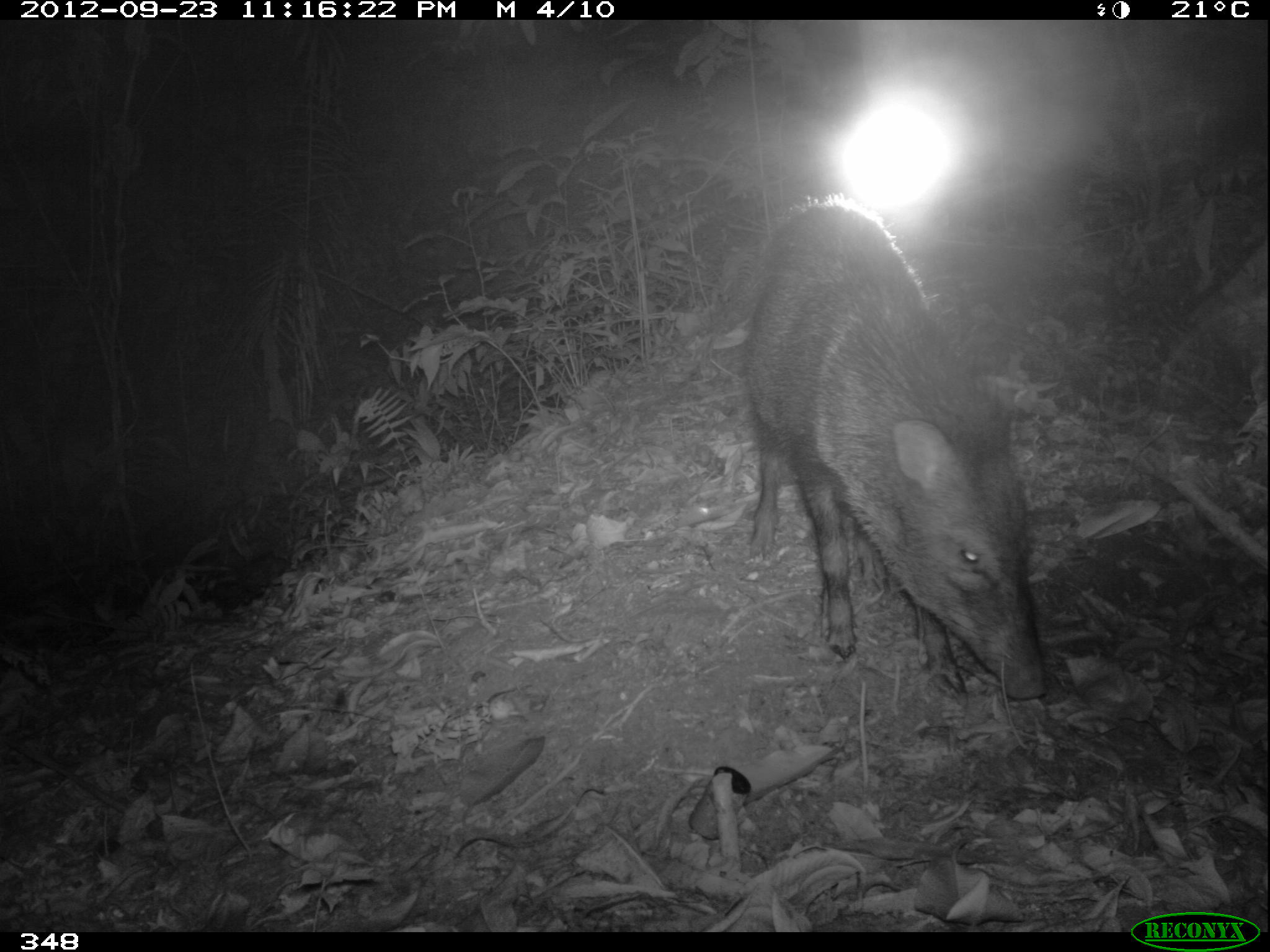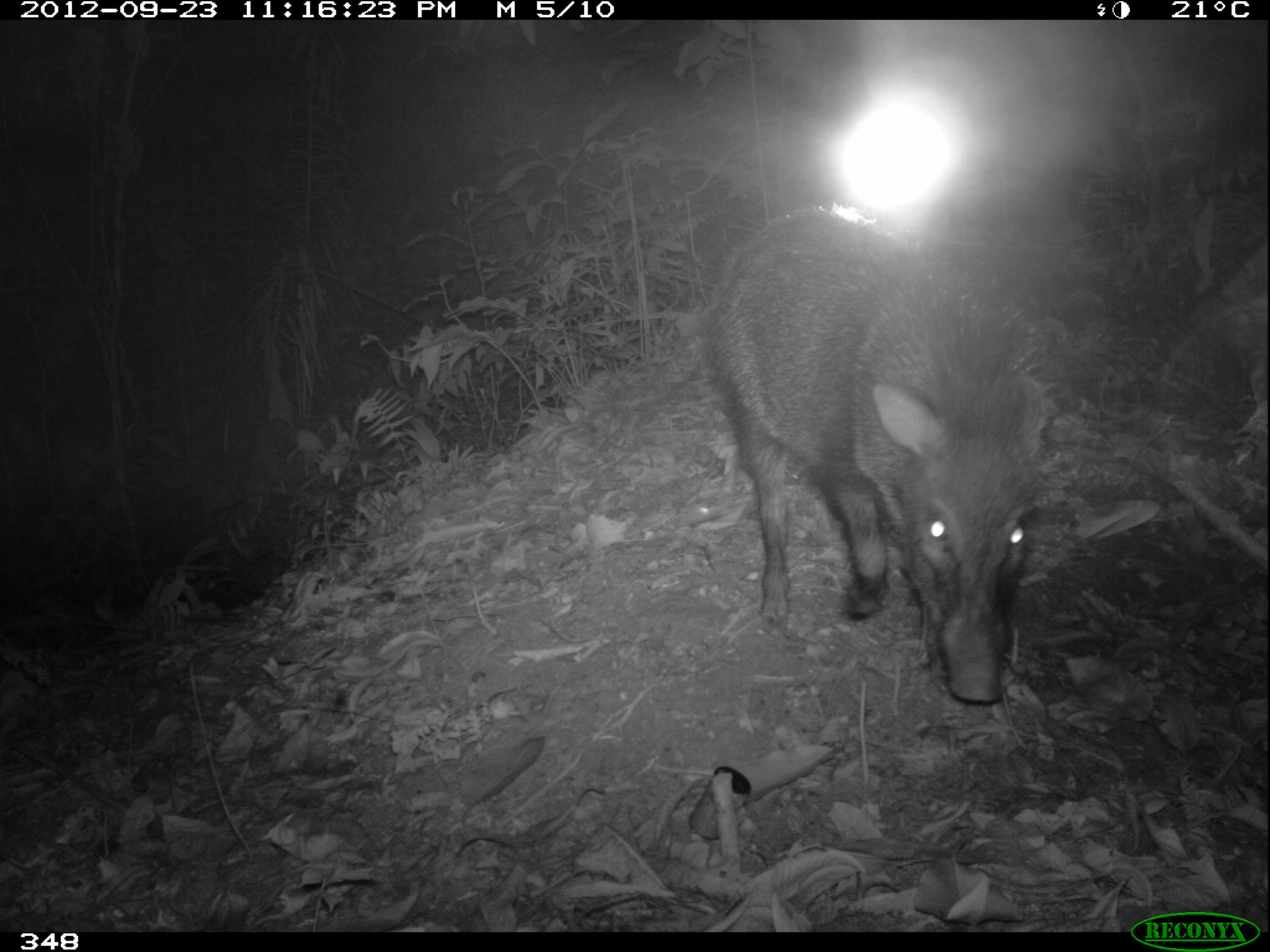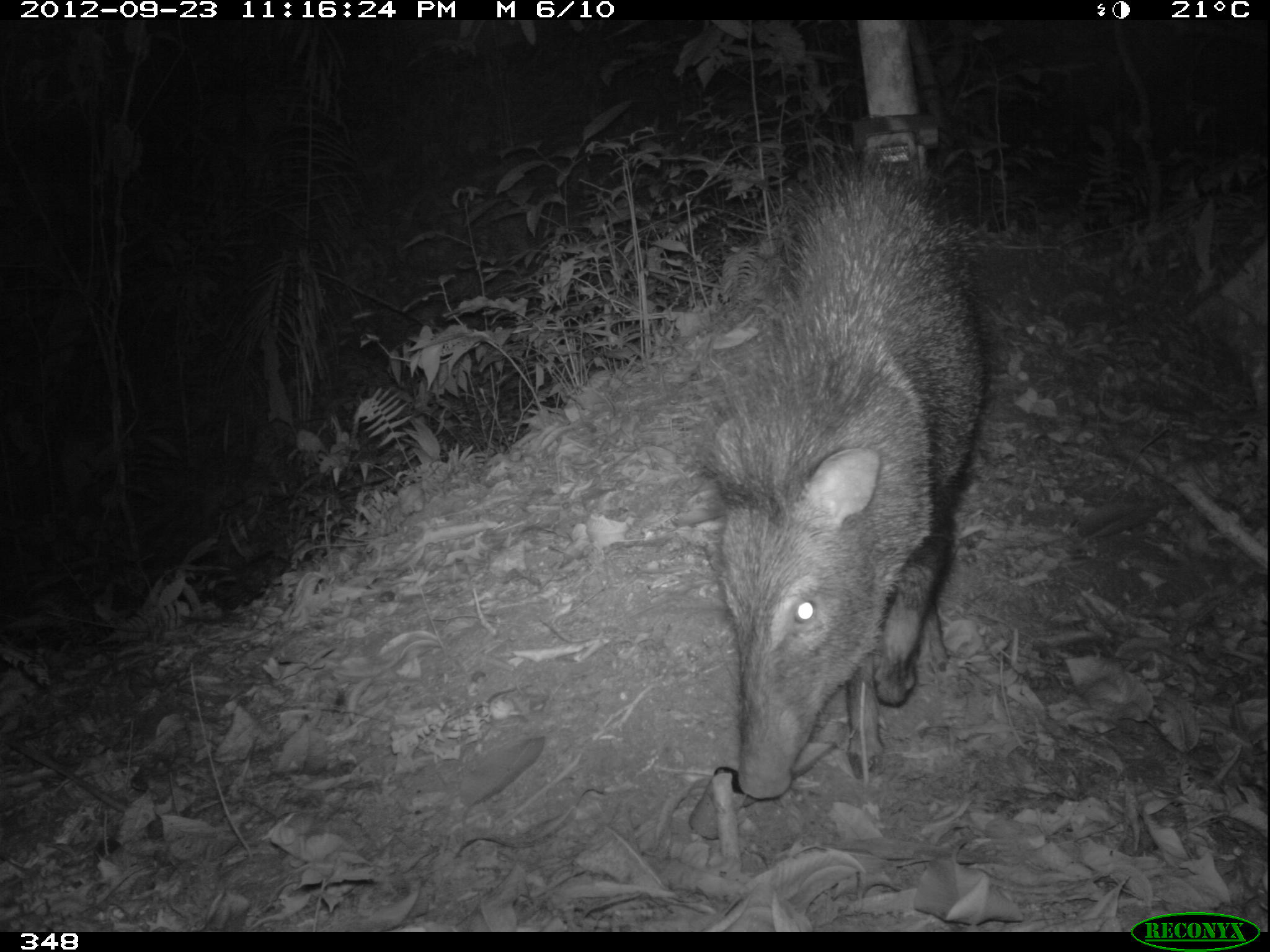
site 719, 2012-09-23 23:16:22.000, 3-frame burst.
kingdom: Animalia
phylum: Chordata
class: Mammalia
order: Artiodactyla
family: Tayassuidae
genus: Pecari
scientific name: Pecari tajacu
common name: collared peccary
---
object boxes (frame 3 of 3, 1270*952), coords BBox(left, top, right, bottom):
pecari tajacu: BBox(693, 145, 982, 797)